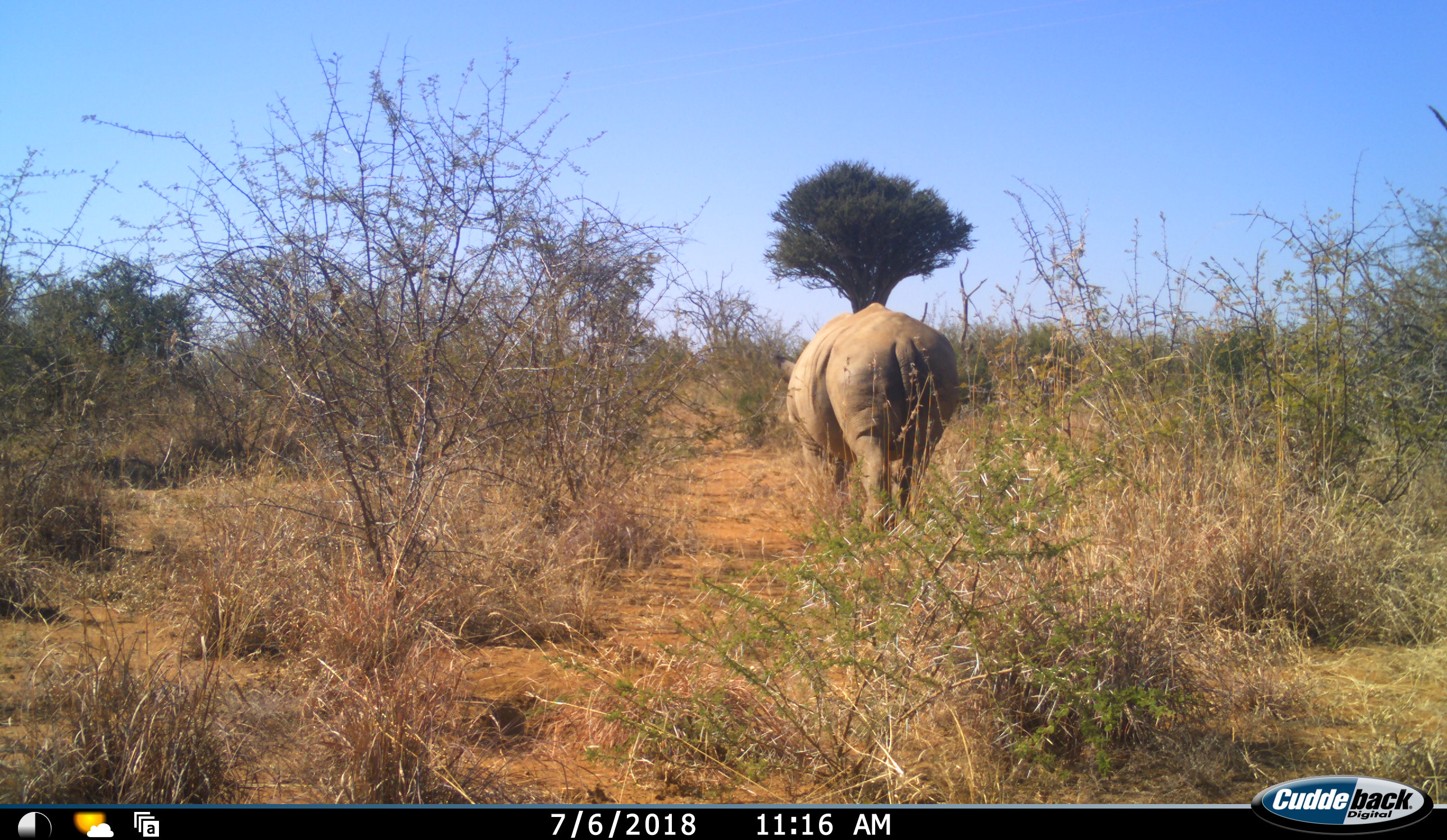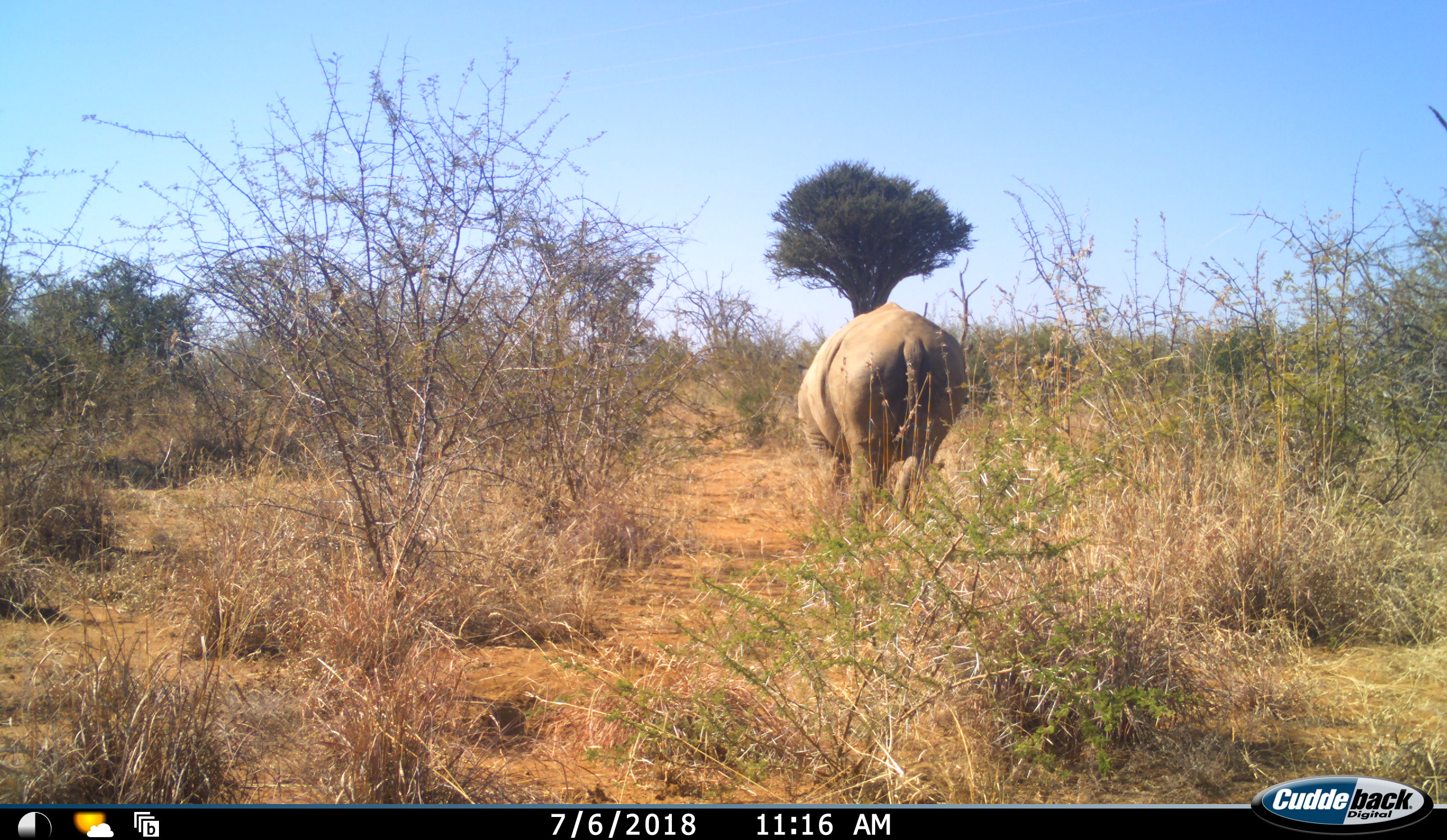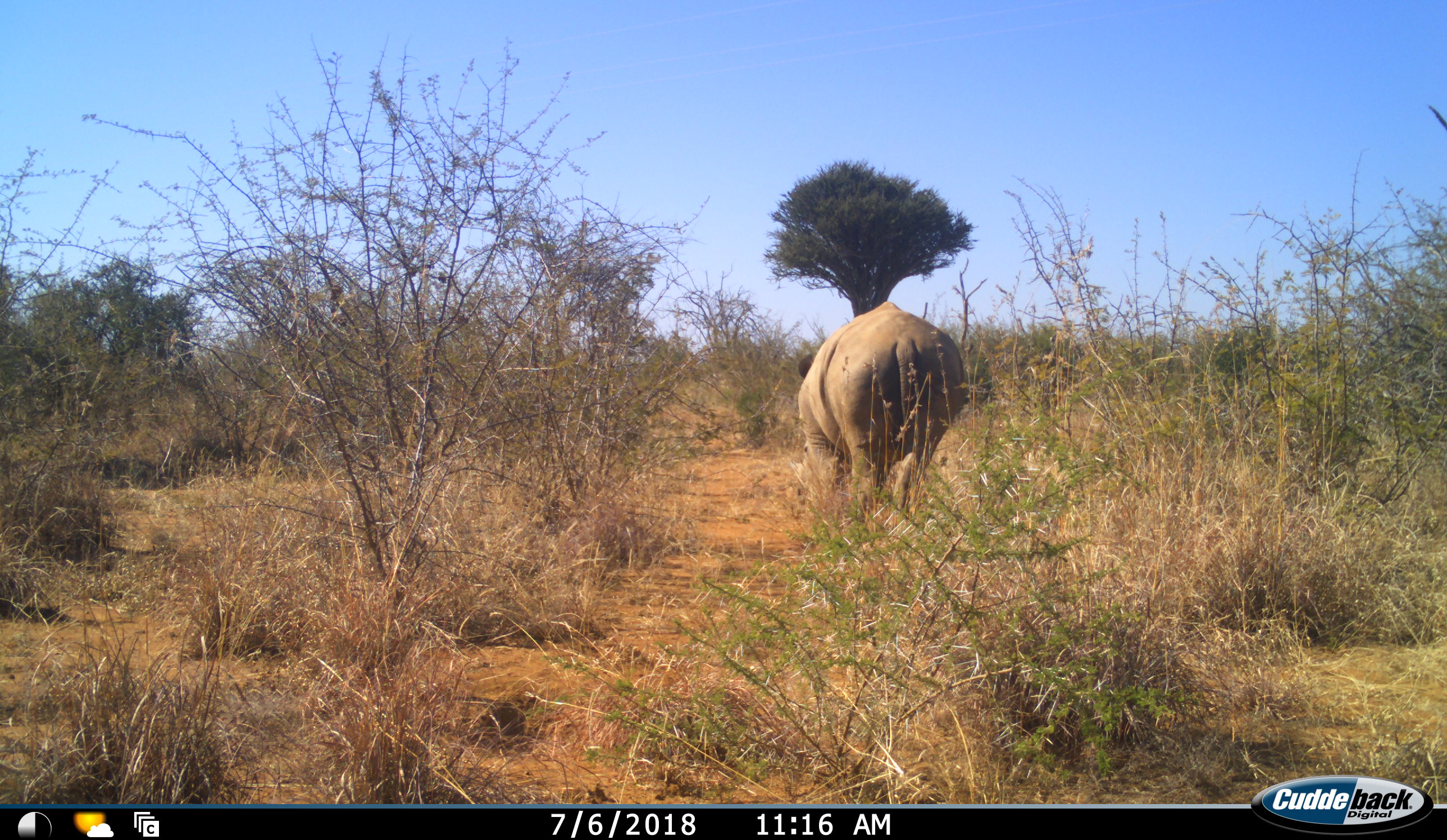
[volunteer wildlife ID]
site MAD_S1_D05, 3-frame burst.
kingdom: Animalia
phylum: Chordata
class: Mammalia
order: Perissodactyla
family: Rhinocerotidae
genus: Ceratotherium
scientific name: Ceratotherium simum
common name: white rhinoceros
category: rhinoceroswhite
Rhinoceroswhite (white rhinoceros) (Ceratotherium simum), count 1. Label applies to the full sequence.